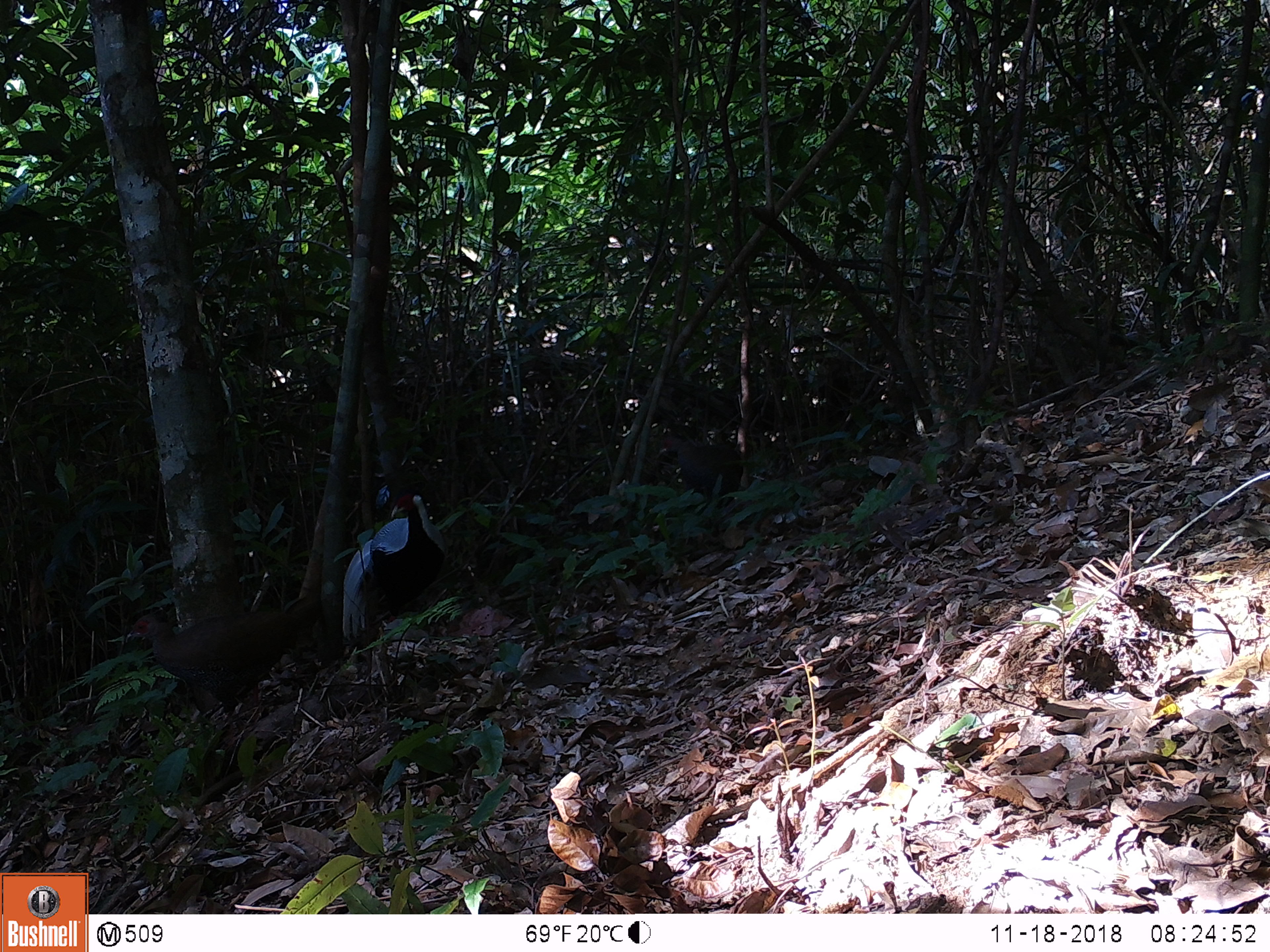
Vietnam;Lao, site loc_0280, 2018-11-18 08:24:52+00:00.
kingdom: Animalia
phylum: Chordata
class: Aves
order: Galliformes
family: Phasianidae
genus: Lophura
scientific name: Lophura nycthemera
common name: silver pheasant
Silver pheasant (Lophura nycthemera). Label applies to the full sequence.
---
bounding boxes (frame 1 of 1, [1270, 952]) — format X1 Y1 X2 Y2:
silver pheasant: 125 594 320 750; 342 493 446 641